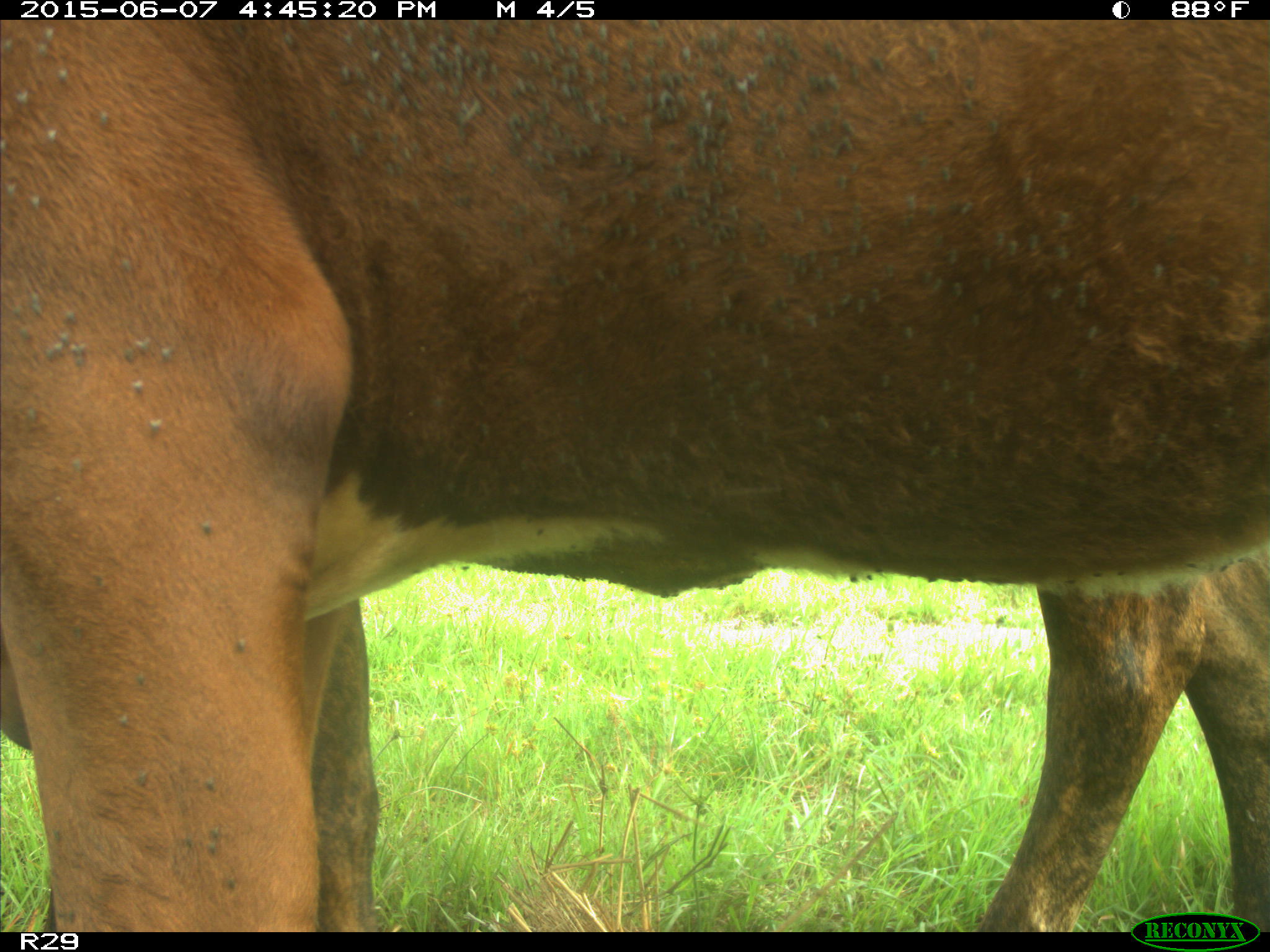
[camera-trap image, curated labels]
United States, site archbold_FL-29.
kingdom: Animalia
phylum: Chordata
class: Mammalia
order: Artiodactyla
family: Bovidae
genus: Bos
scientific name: Bos taurus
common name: domestic cow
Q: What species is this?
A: Bos taurus (domestic cow).